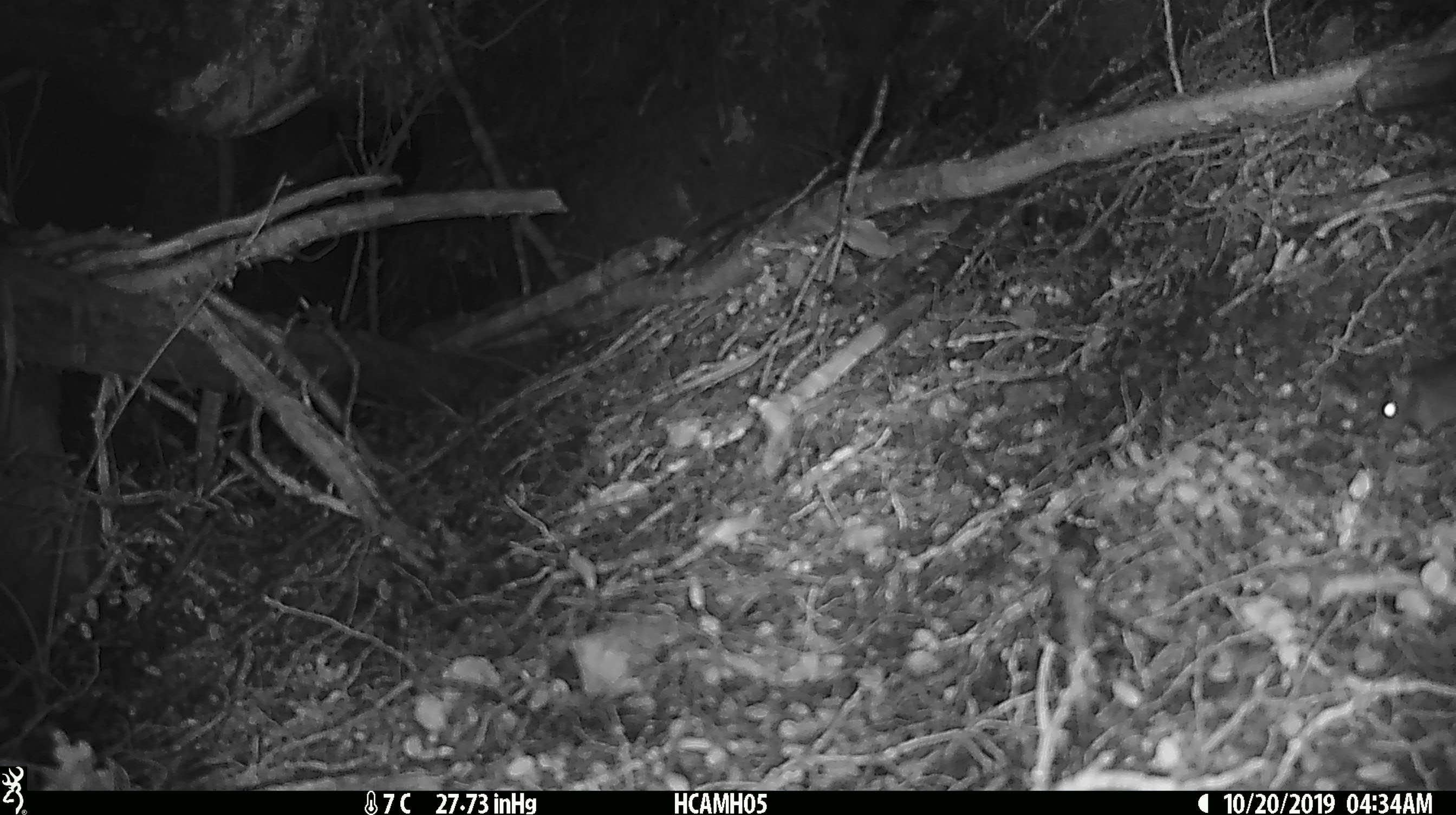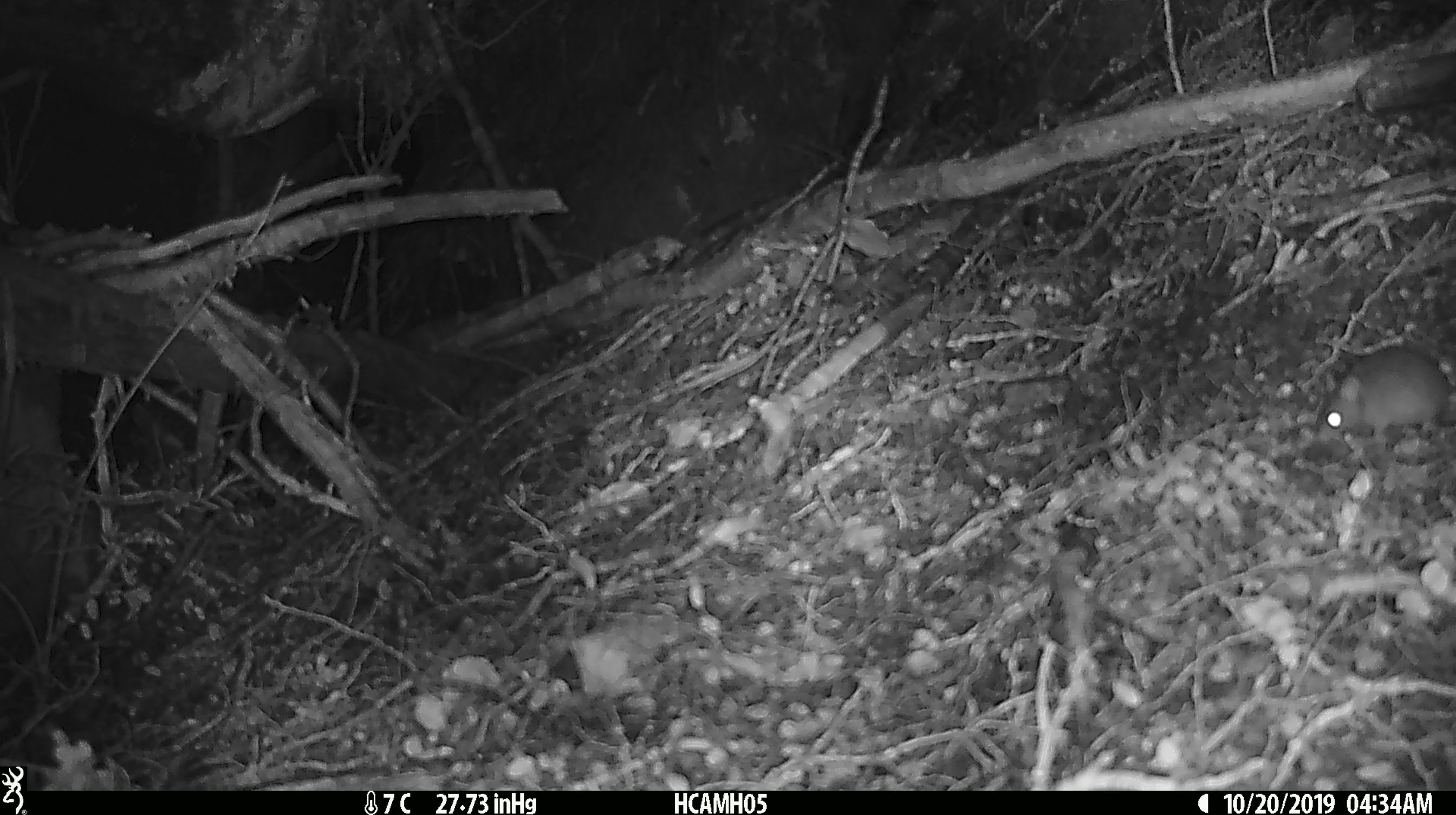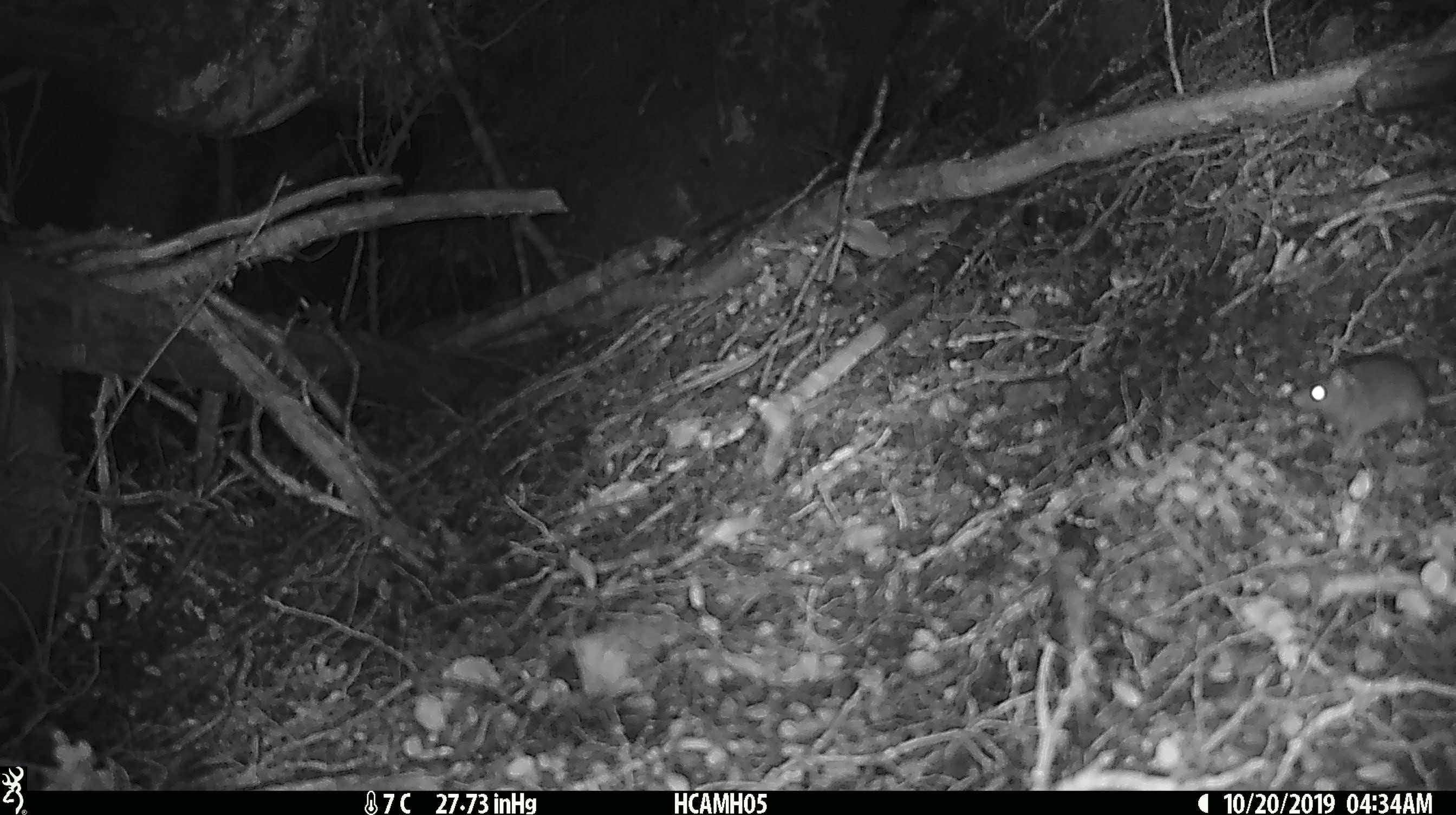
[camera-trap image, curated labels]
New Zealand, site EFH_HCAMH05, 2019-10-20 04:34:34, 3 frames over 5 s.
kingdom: Animalia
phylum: Chordata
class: Mammalia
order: Rodentia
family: Muridae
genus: Mus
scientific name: Mus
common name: mouse